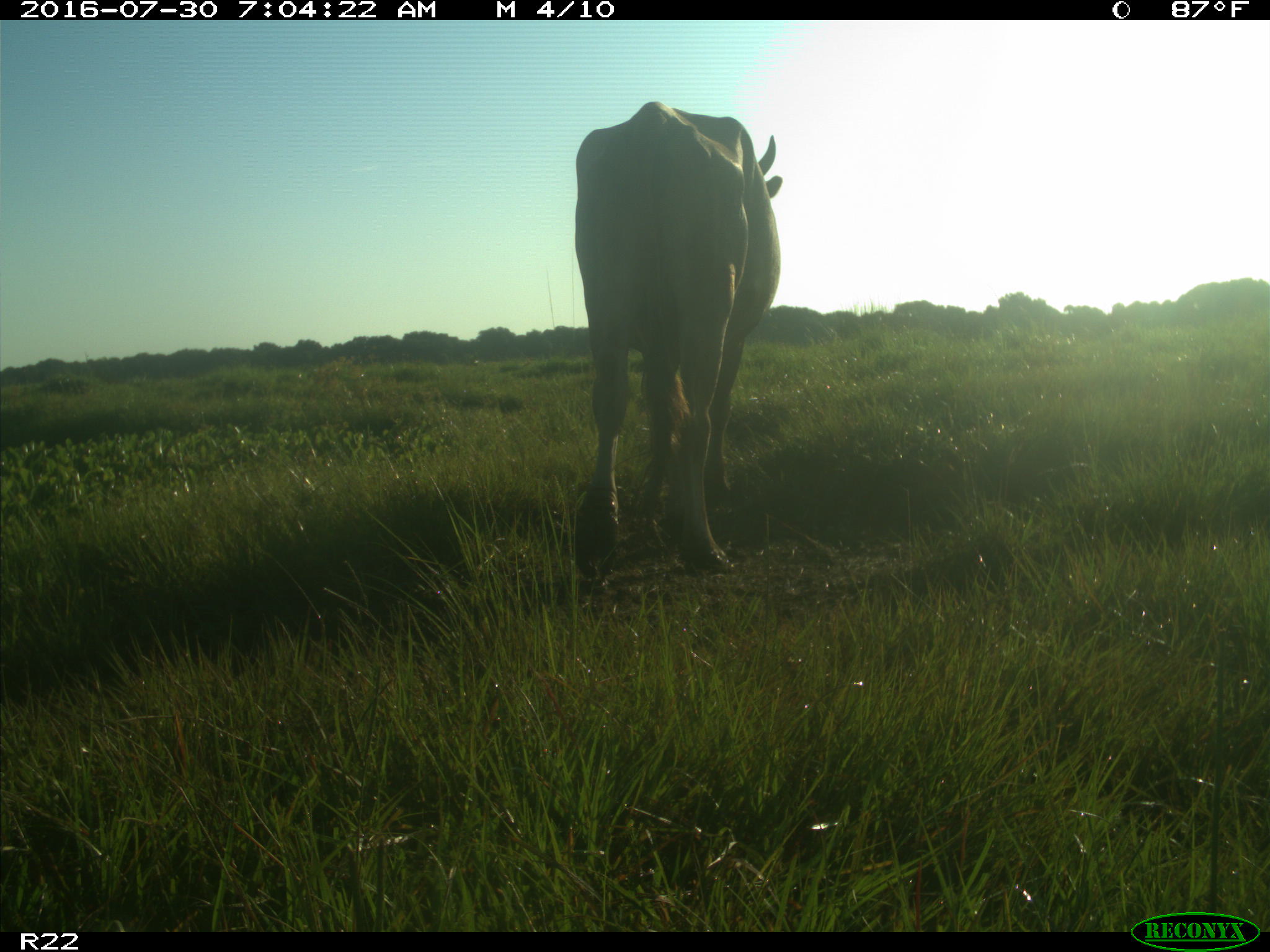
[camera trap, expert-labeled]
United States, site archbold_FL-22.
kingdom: Animalia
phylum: Chordata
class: Mammalia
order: Artiodactyla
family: Bovidae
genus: Bos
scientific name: Bos taurus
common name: domestic cow